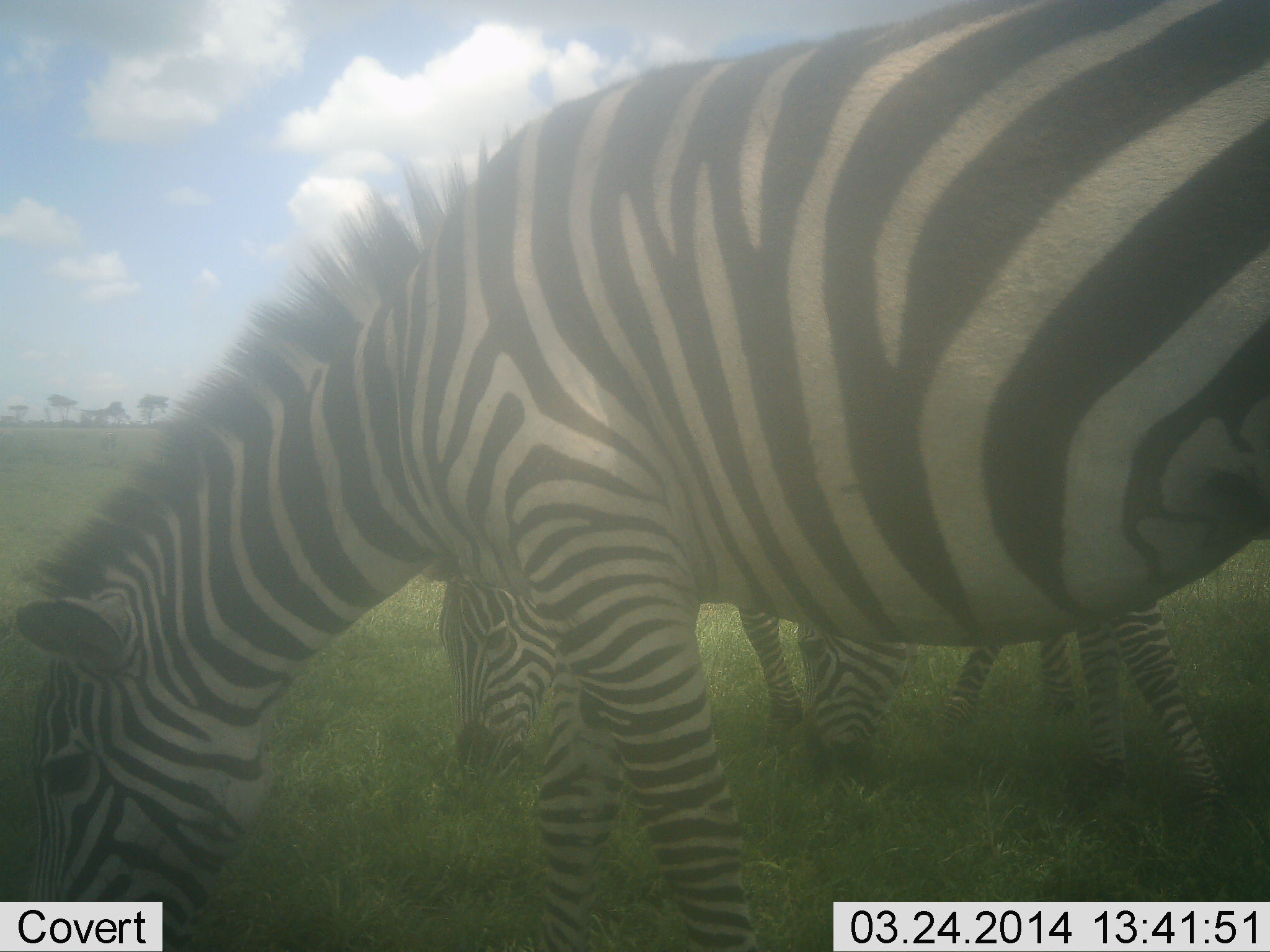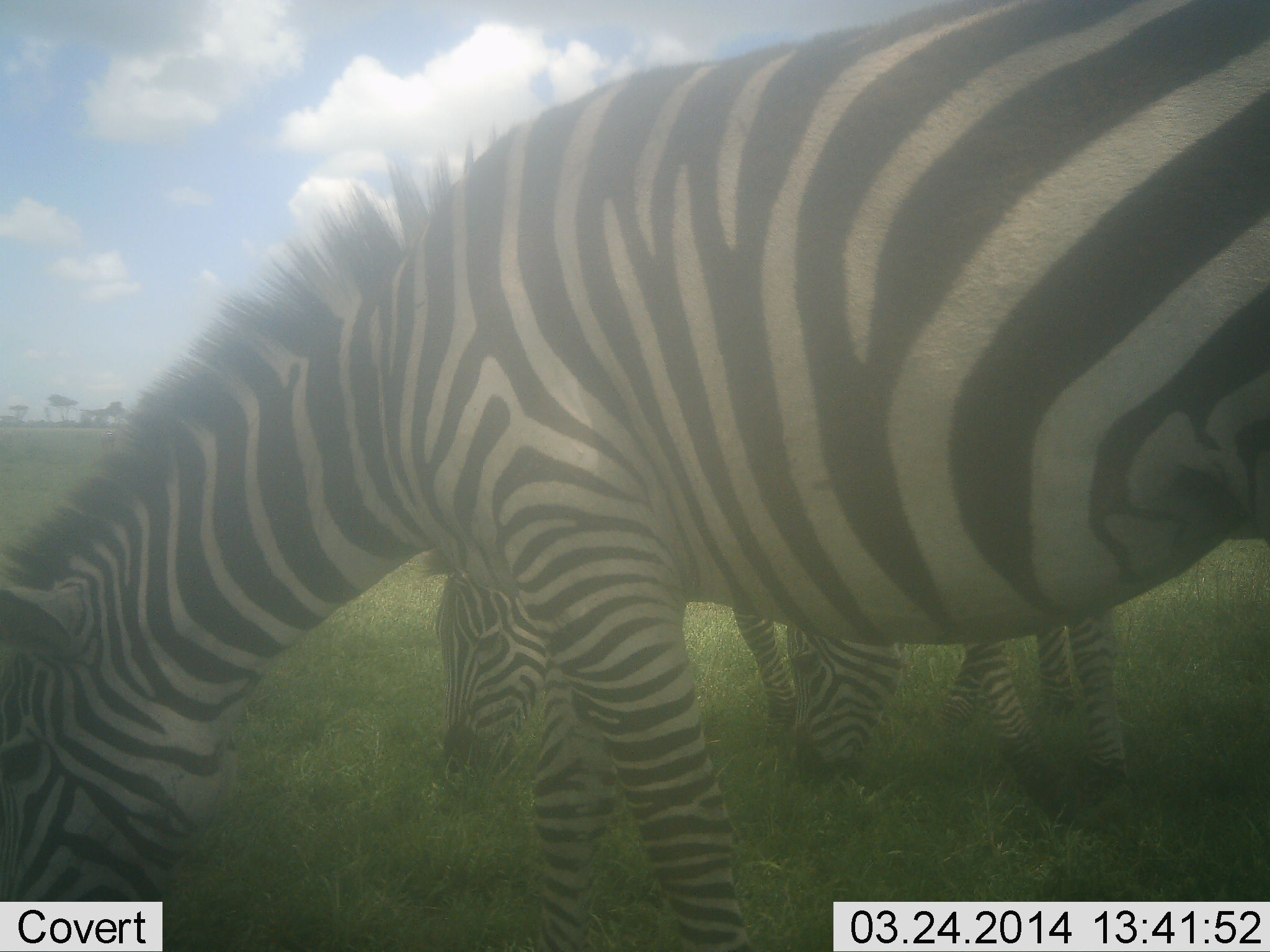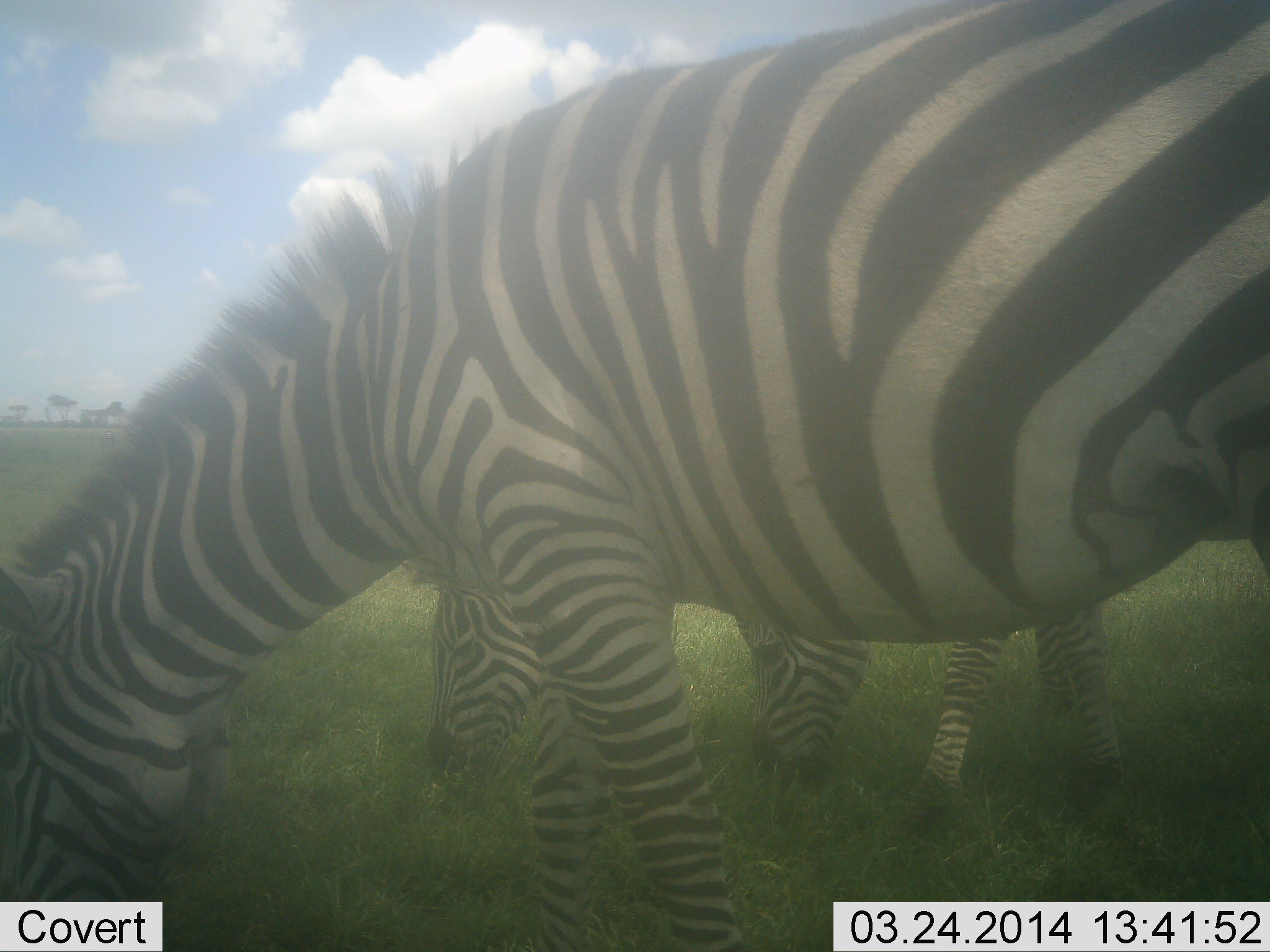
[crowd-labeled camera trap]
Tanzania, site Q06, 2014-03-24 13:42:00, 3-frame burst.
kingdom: Animalia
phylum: Chordata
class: Mammalia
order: Perissodactyla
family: Equidae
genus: Equus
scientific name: Equus quagga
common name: plains zebra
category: zebra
Zebra (plains zebra) (Equus quagga), count 3. Behavior (volunteer vote fractions): standing 10%, resting 0%, moving 0%, interacting 0%. Young present (vote fraction): 10%. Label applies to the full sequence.